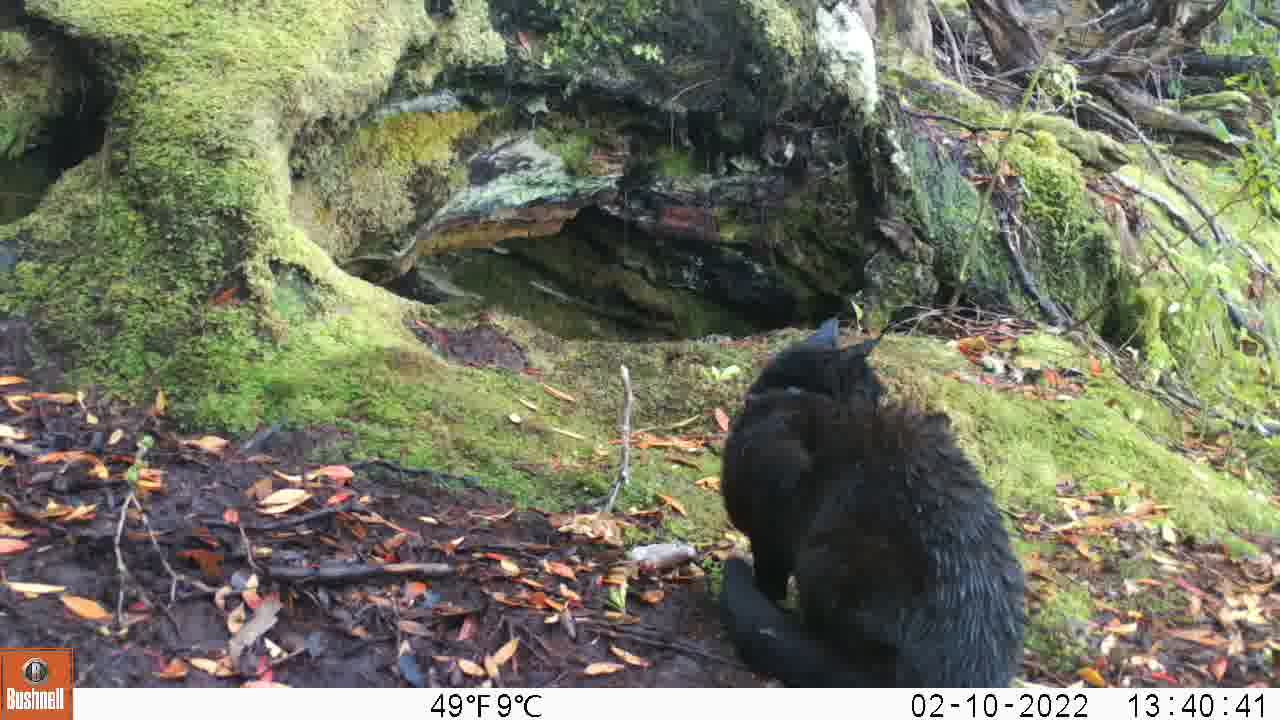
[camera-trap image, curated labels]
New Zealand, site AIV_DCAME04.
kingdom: Animalia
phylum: Chordata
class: Mammalia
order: Carnivora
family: Felidae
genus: Felis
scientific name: Felis catus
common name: domestic cat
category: cat